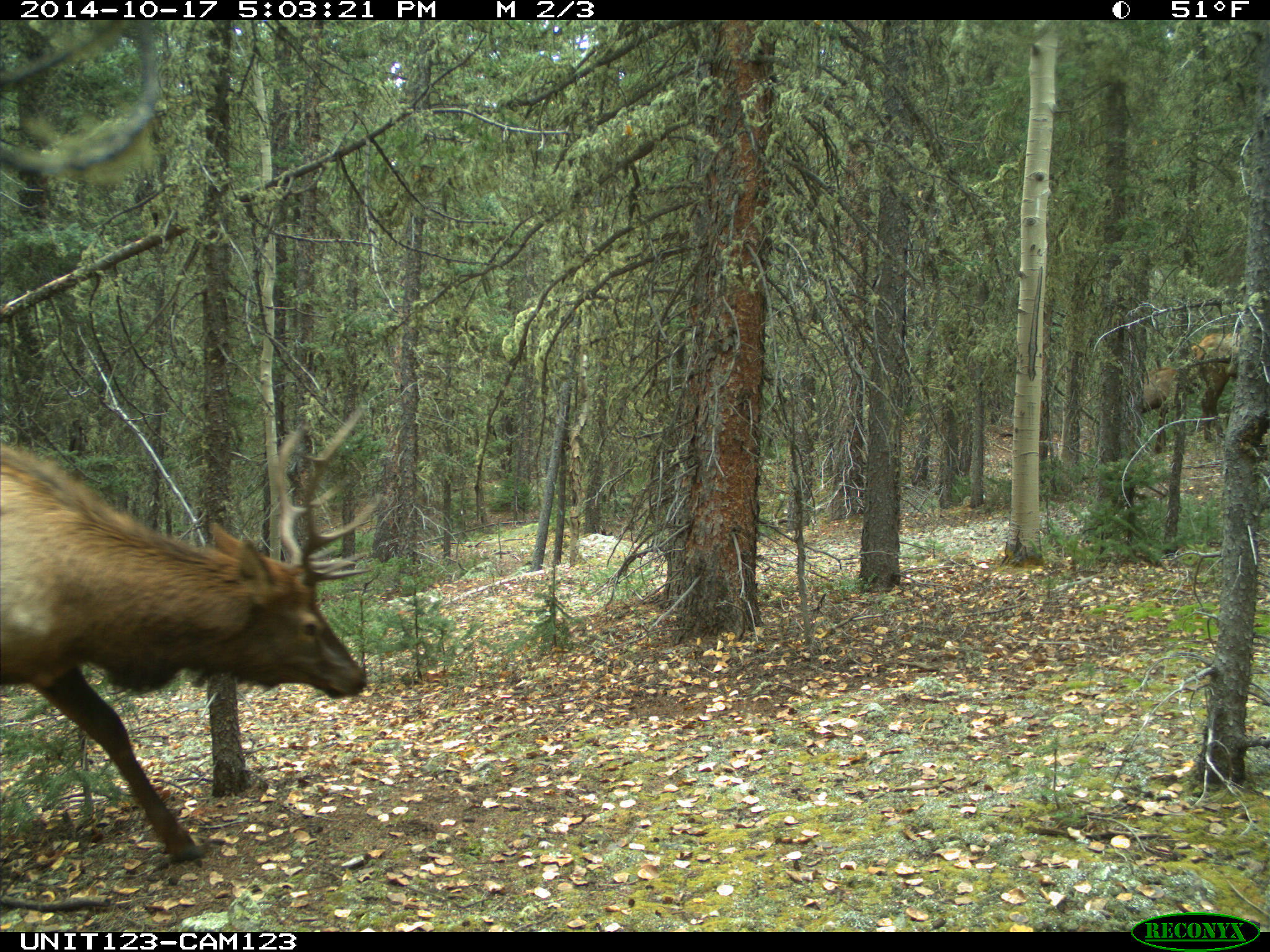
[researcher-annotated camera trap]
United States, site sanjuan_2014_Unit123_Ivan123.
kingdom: Animalia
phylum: Chordata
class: Mammalia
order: Artiodactyla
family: Cervidae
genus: Cervus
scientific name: Cervus elaphus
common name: red deer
Cervus elaphus (red deer).